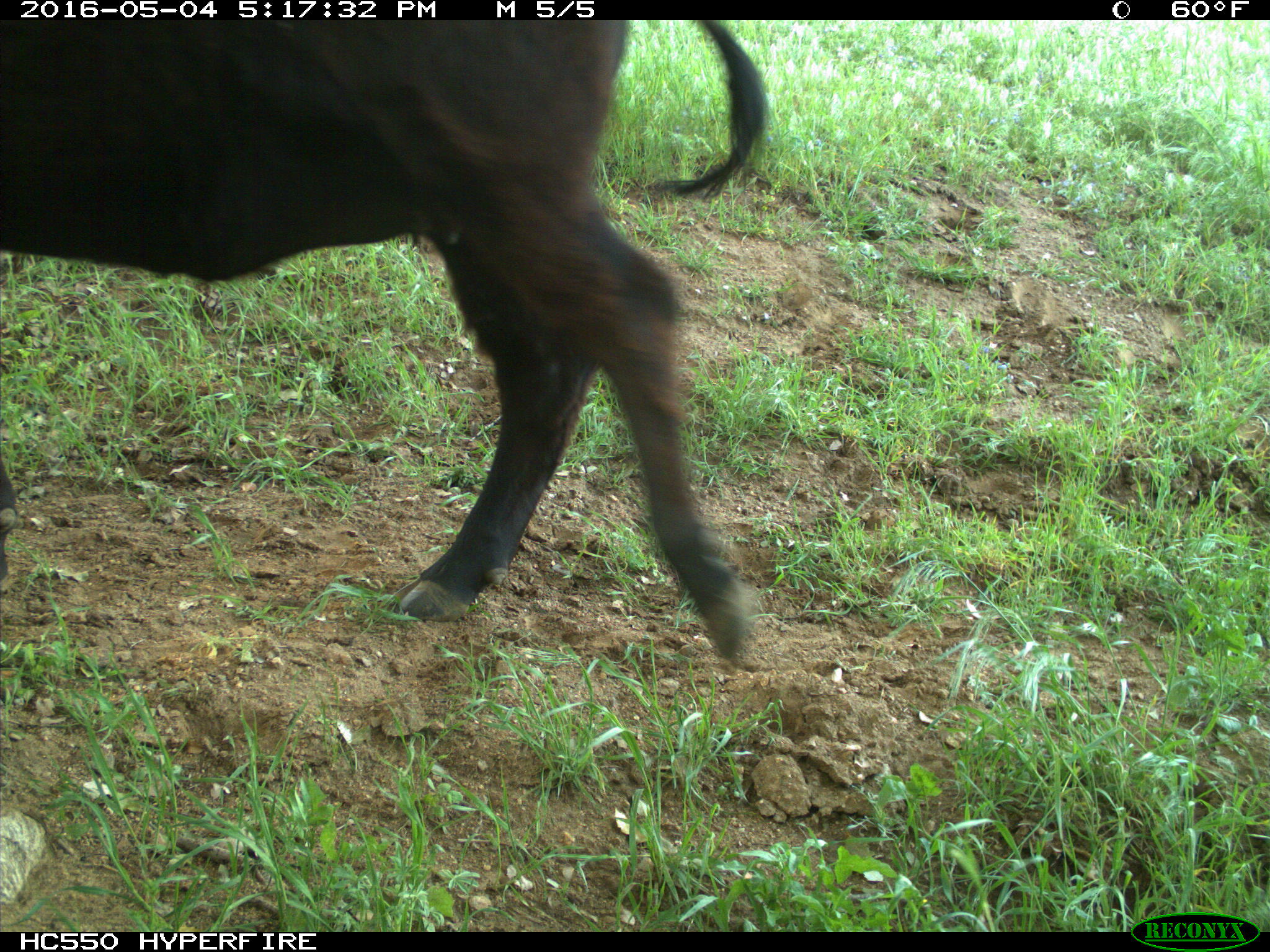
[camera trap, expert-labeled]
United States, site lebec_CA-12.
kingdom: Animalia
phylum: Chordata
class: Mammalia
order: Artiodactyla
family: Bovidae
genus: Bos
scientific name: Bos taurus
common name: domestic cow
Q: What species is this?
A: Bos taurus (domestic cow).